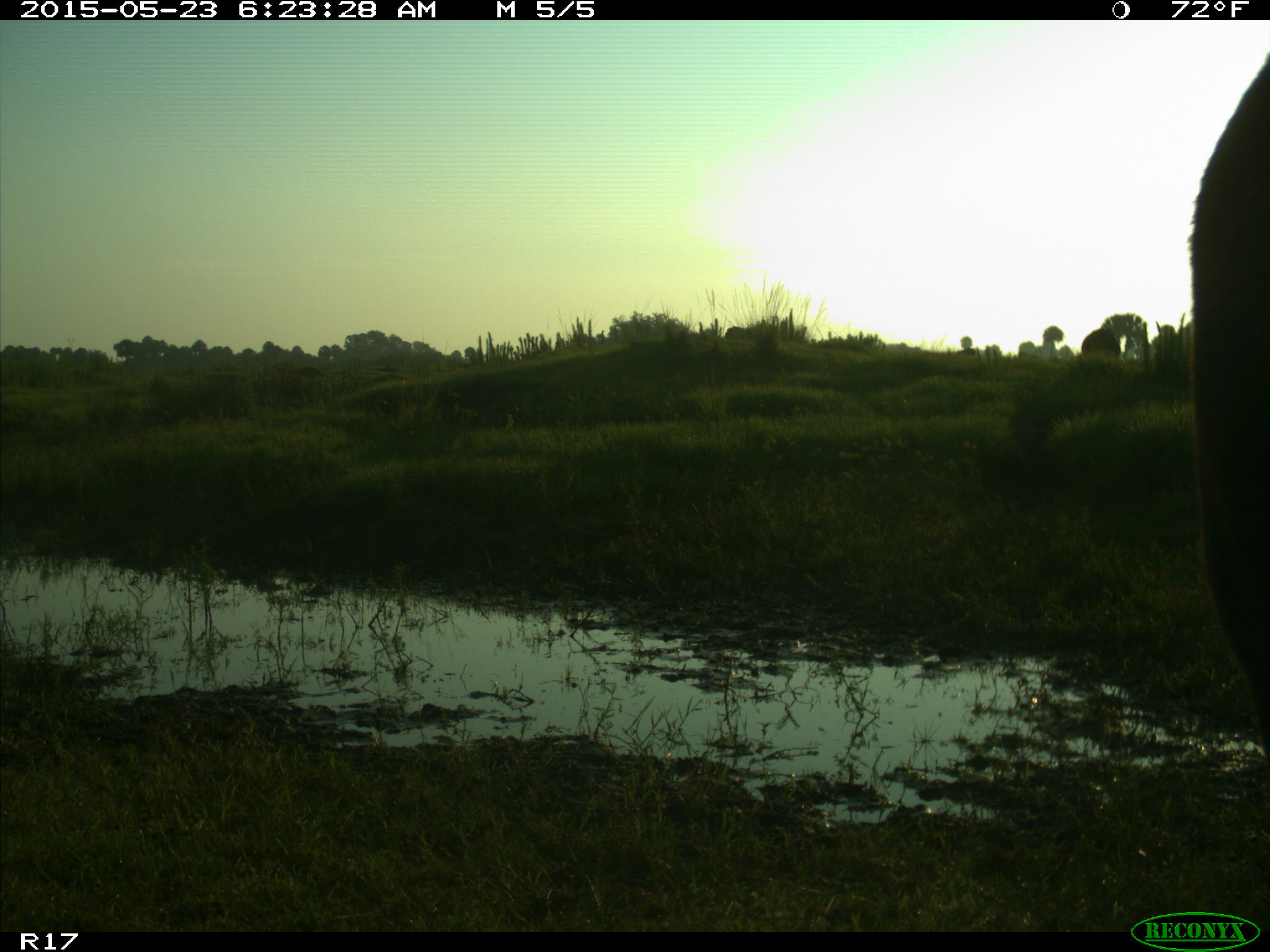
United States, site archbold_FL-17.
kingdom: Animalia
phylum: Chordata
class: Mammalia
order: Artiodactyla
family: Bovidae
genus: Bos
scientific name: Bos taurus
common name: domestic cow